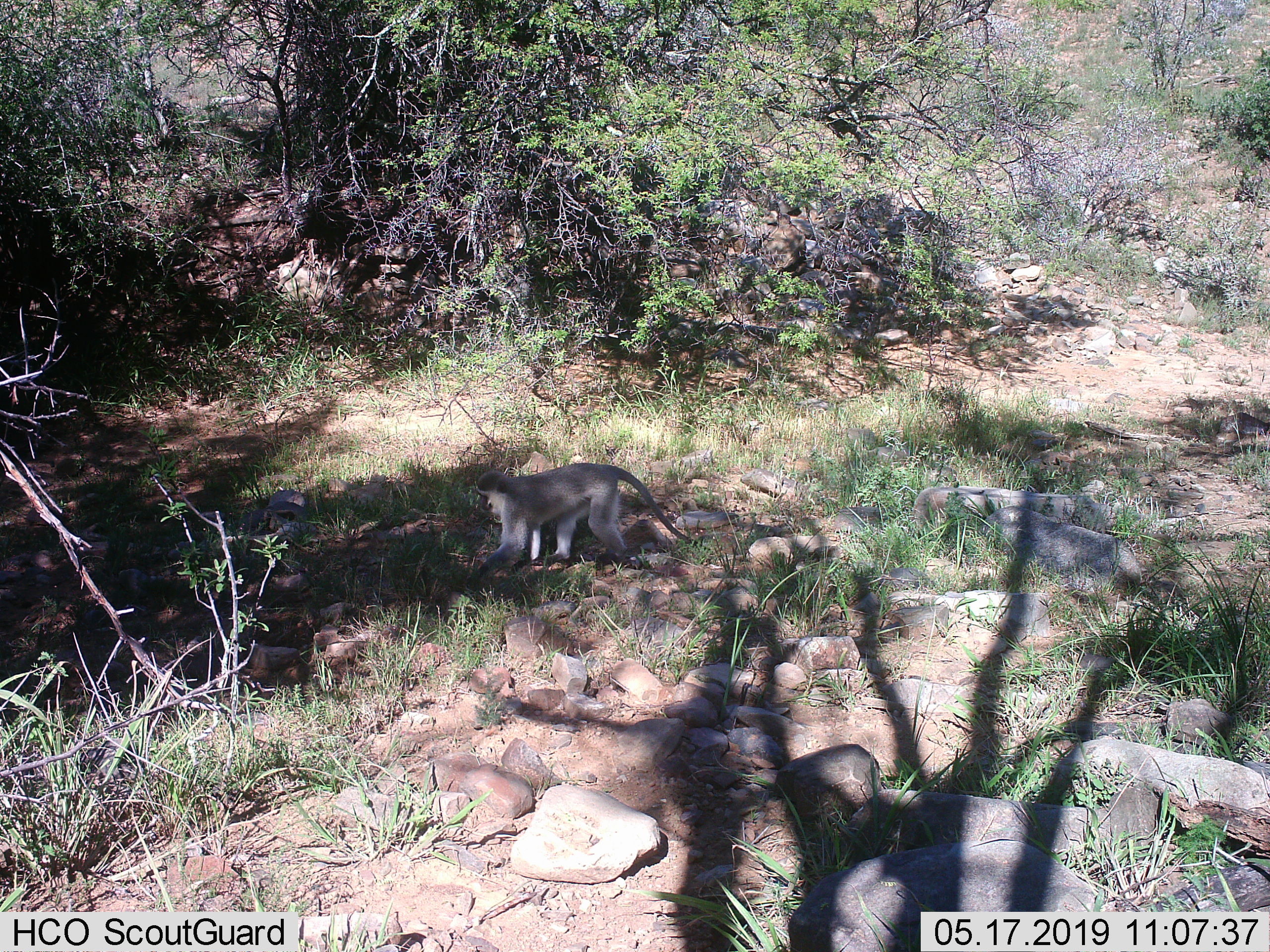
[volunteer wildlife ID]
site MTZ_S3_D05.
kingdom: Animalia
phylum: Chordata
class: Mammalia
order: Primates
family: Cercopithecidae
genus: Chlorocebus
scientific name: Chlorocebus pygerythrus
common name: vervet monkey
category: monkeyvervet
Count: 1.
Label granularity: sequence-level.